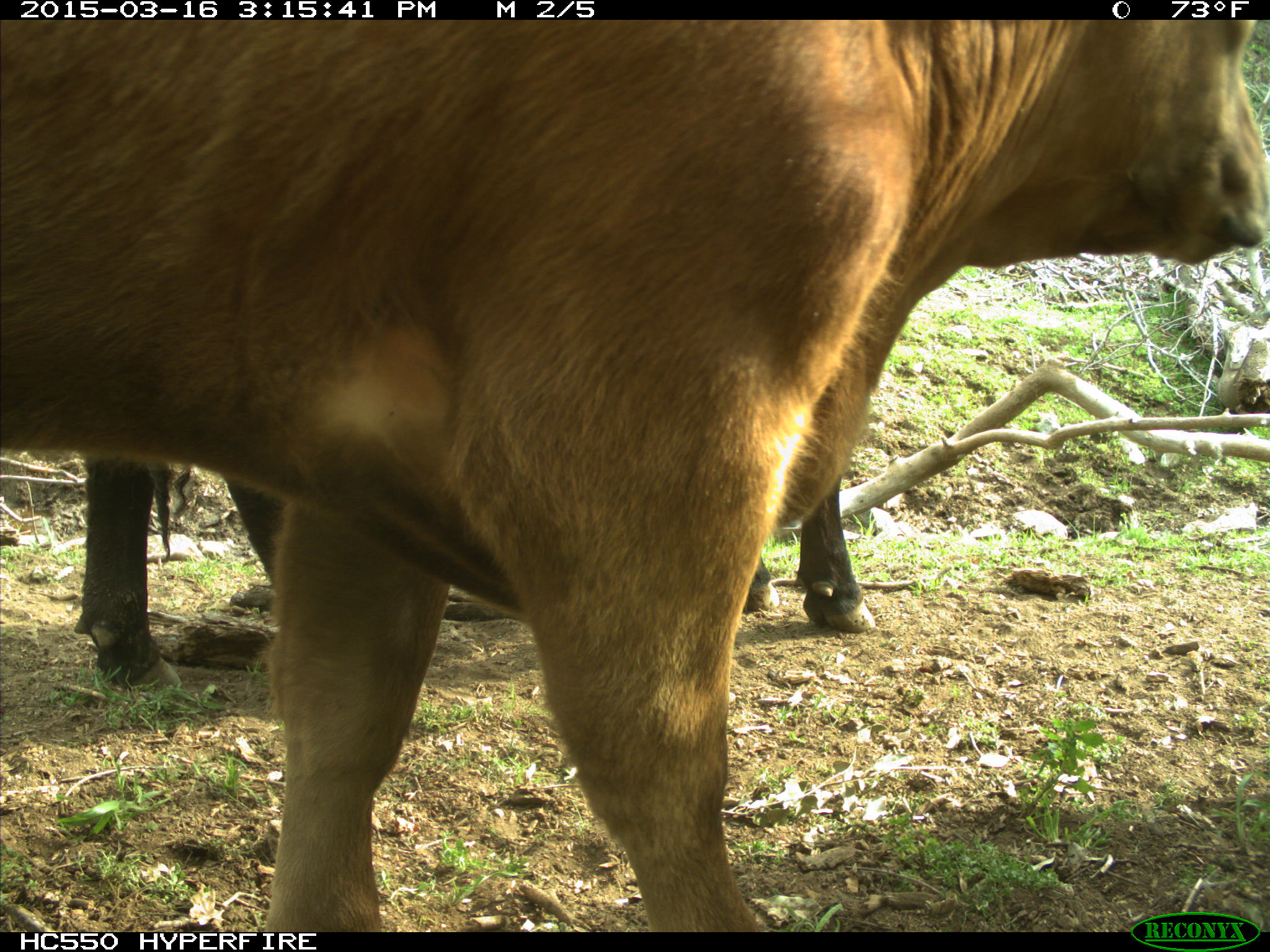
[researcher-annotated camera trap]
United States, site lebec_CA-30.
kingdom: Animalia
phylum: Chordata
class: Mammalia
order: Artiodactyla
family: Bovidae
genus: Bos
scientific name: Bos taurus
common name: domestic cow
Bos taurus (domestic cow).